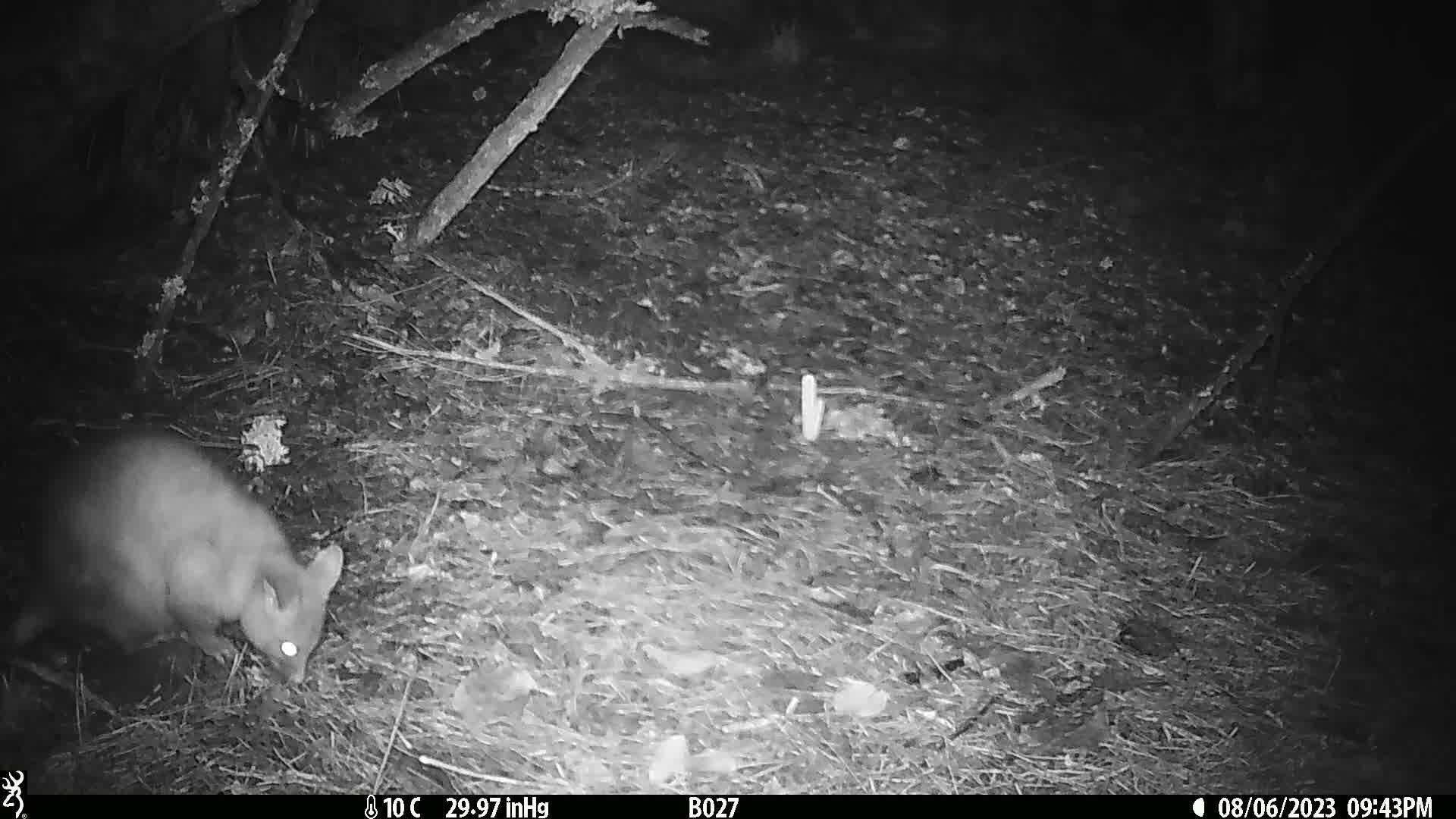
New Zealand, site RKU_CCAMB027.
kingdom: Animalia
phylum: Chordata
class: Mammalia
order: Diprotodontia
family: Phalangeridae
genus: Trichosurus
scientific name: Trichosurus vulpecula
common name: common brushtail possum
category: possum